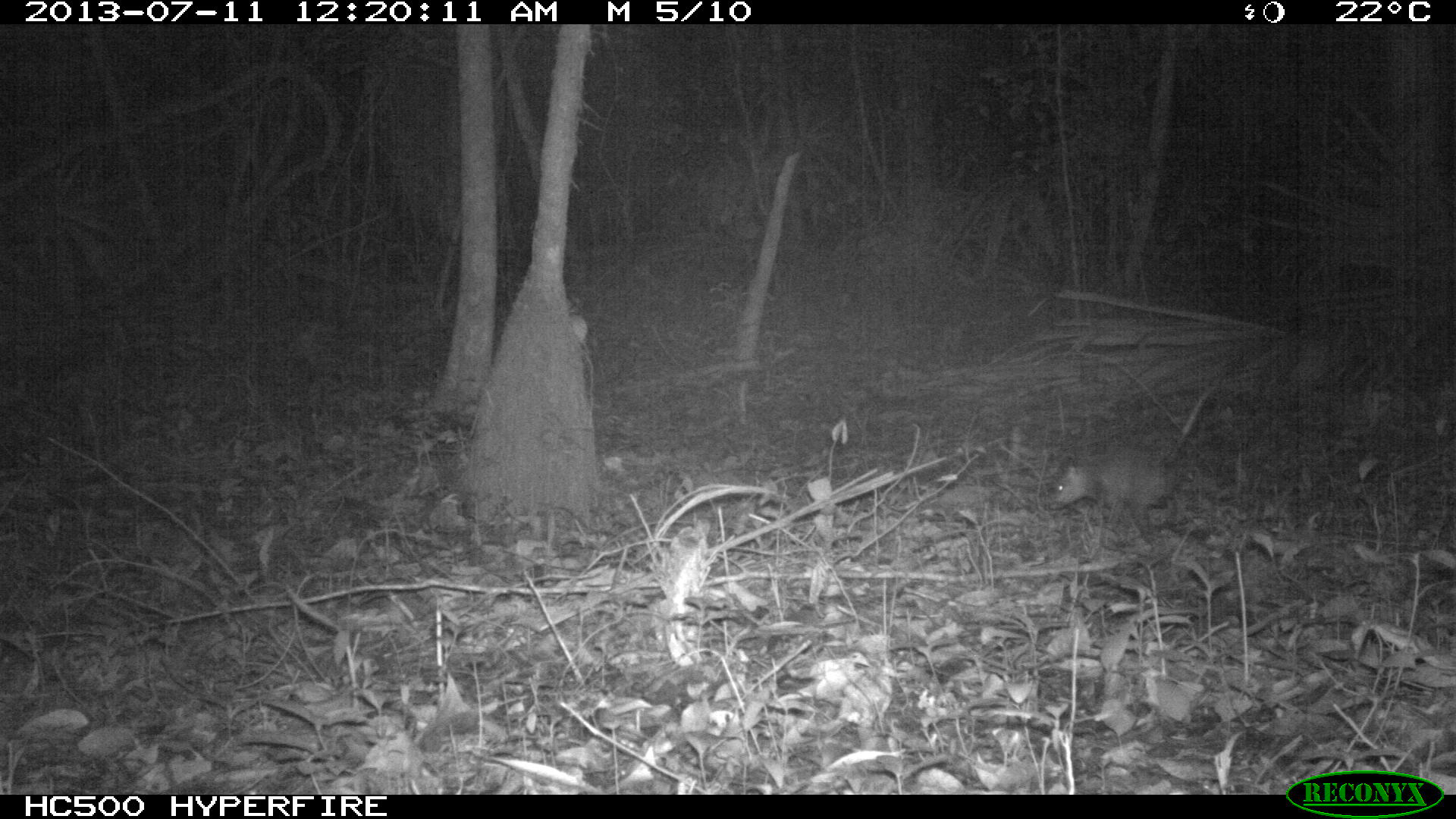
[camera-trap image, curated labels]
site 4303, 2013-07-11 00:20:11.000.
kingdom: Animalia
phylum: Chordata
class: Mammalia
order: Didelphimorphia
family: Didelphidae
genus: Didelphis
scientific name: Didelphis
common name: american opossums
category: didelphis sp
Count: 1.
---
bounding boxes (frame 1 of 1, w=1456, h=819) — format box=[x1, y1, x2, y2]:
didelphis sp: box=[1042, 380, 1218, 549]